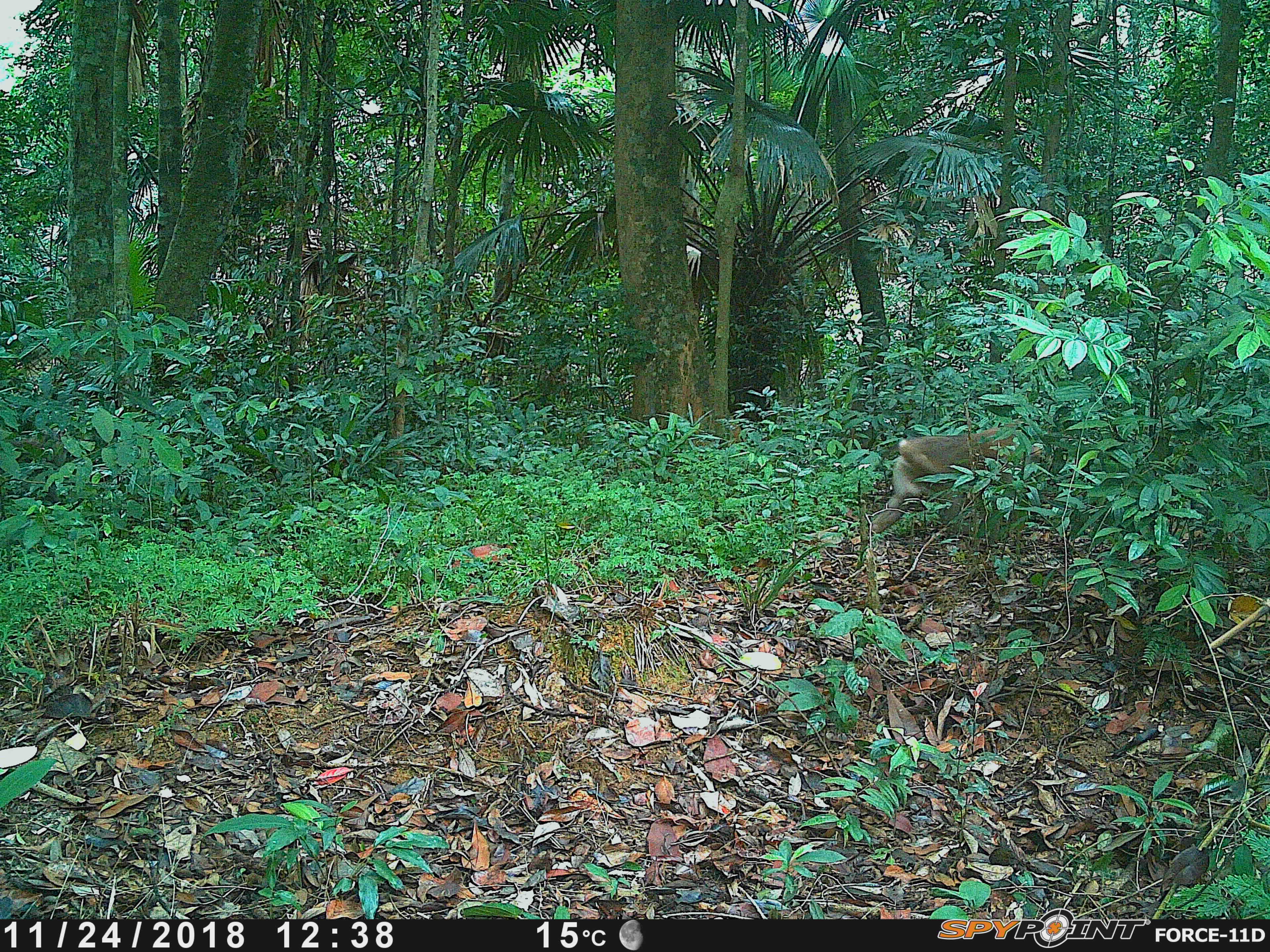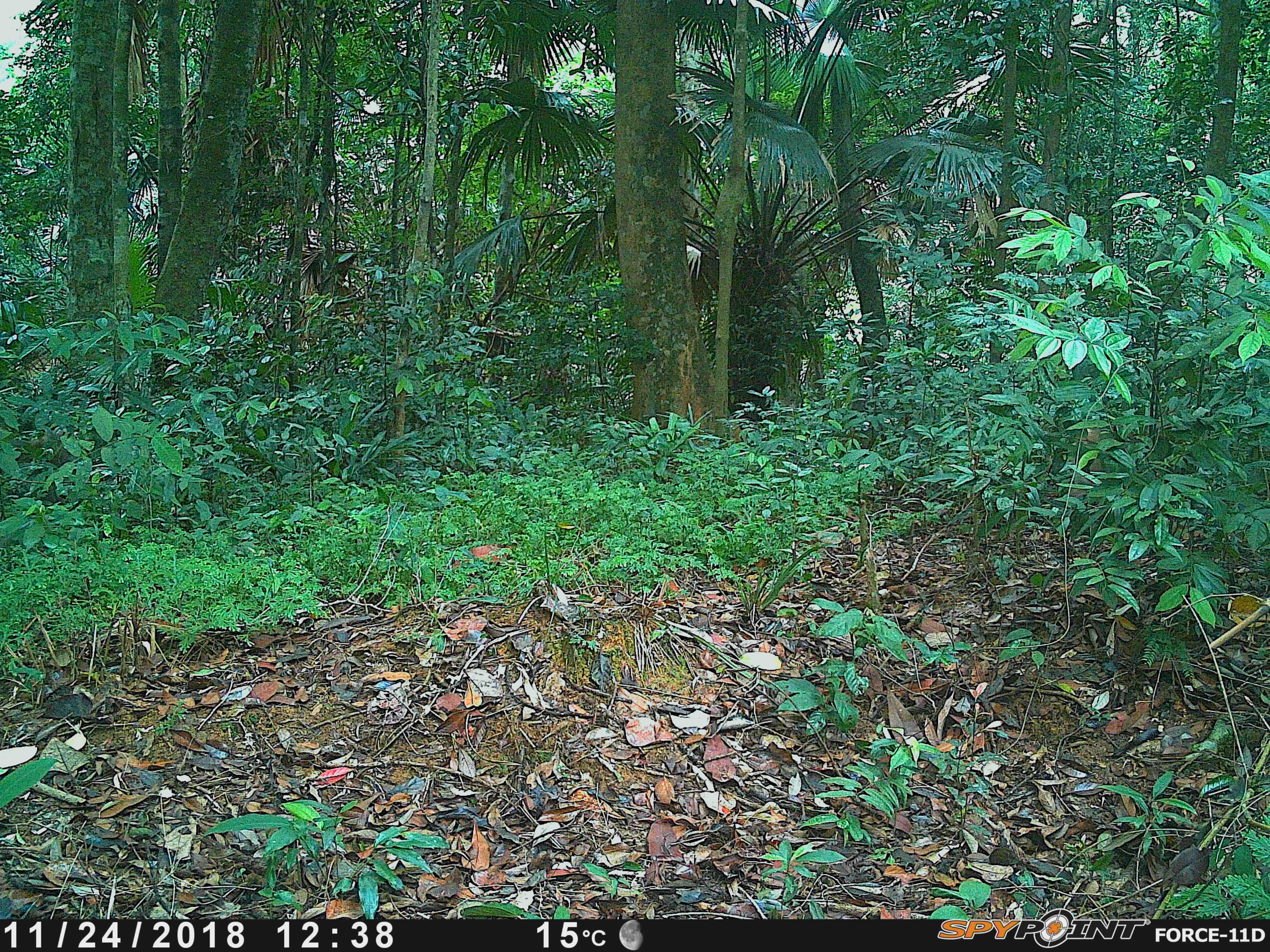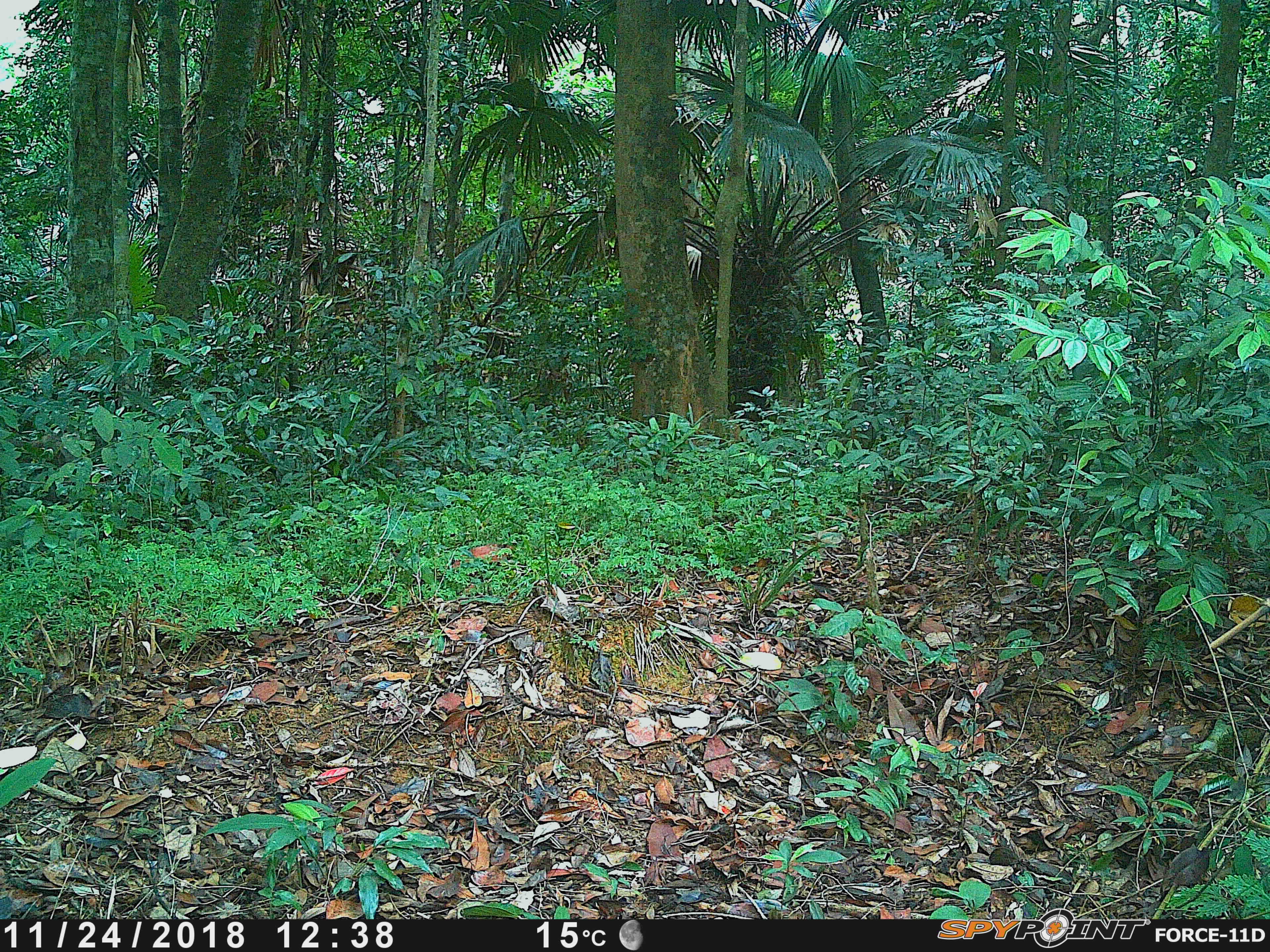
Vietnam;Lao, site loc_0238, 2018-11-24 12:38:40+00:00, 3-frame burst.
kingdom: Animalia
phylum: Chordata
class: Mammalia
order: Primates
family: Cercopithecidae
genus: Macaca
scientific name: Macaca nemestrina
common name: pig-tailed macaque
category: pig tailed macaque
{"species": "pig tailed macaque (pig-tailed macaque) (Macaca nemestrina)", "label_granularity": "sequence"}